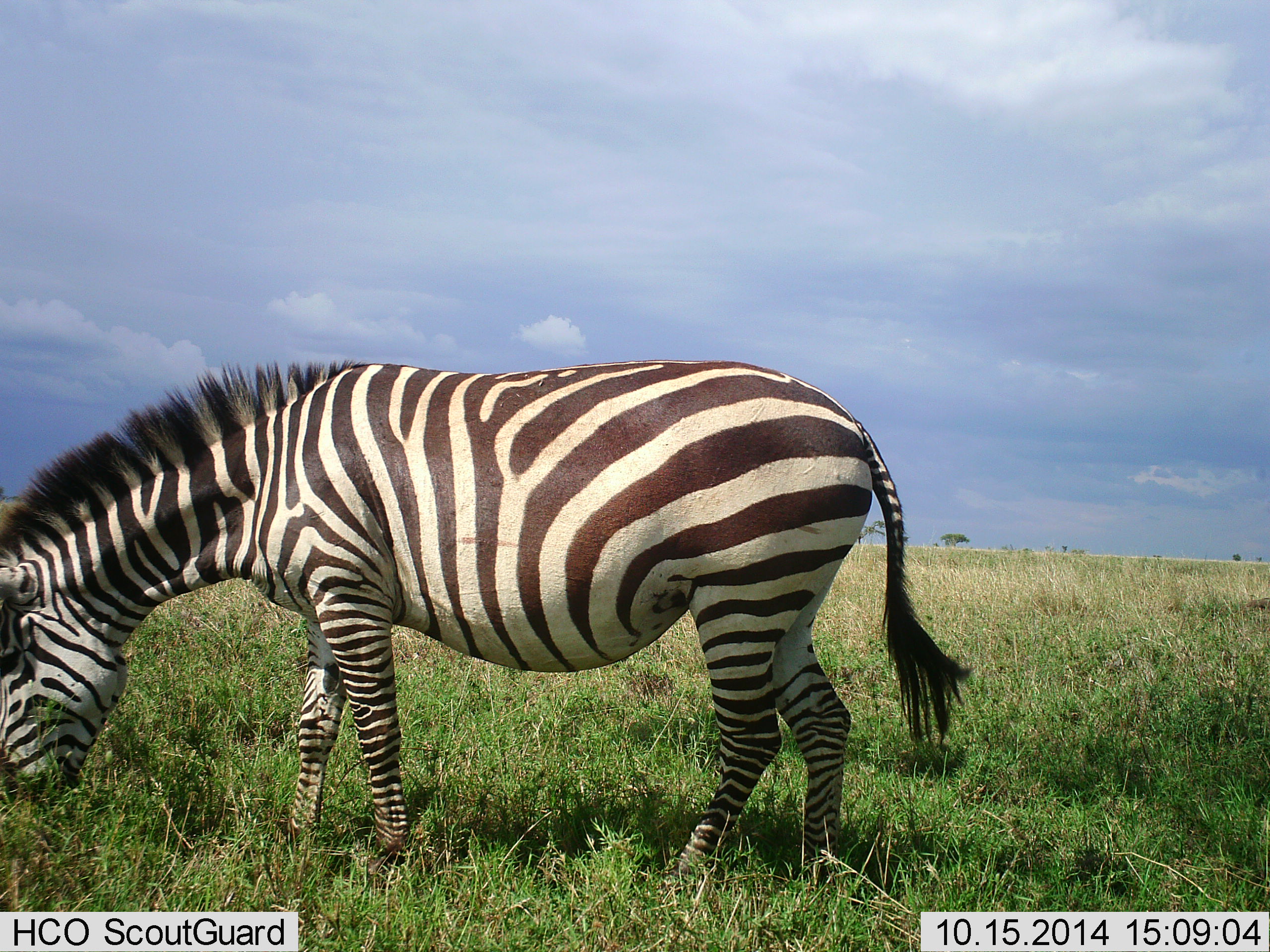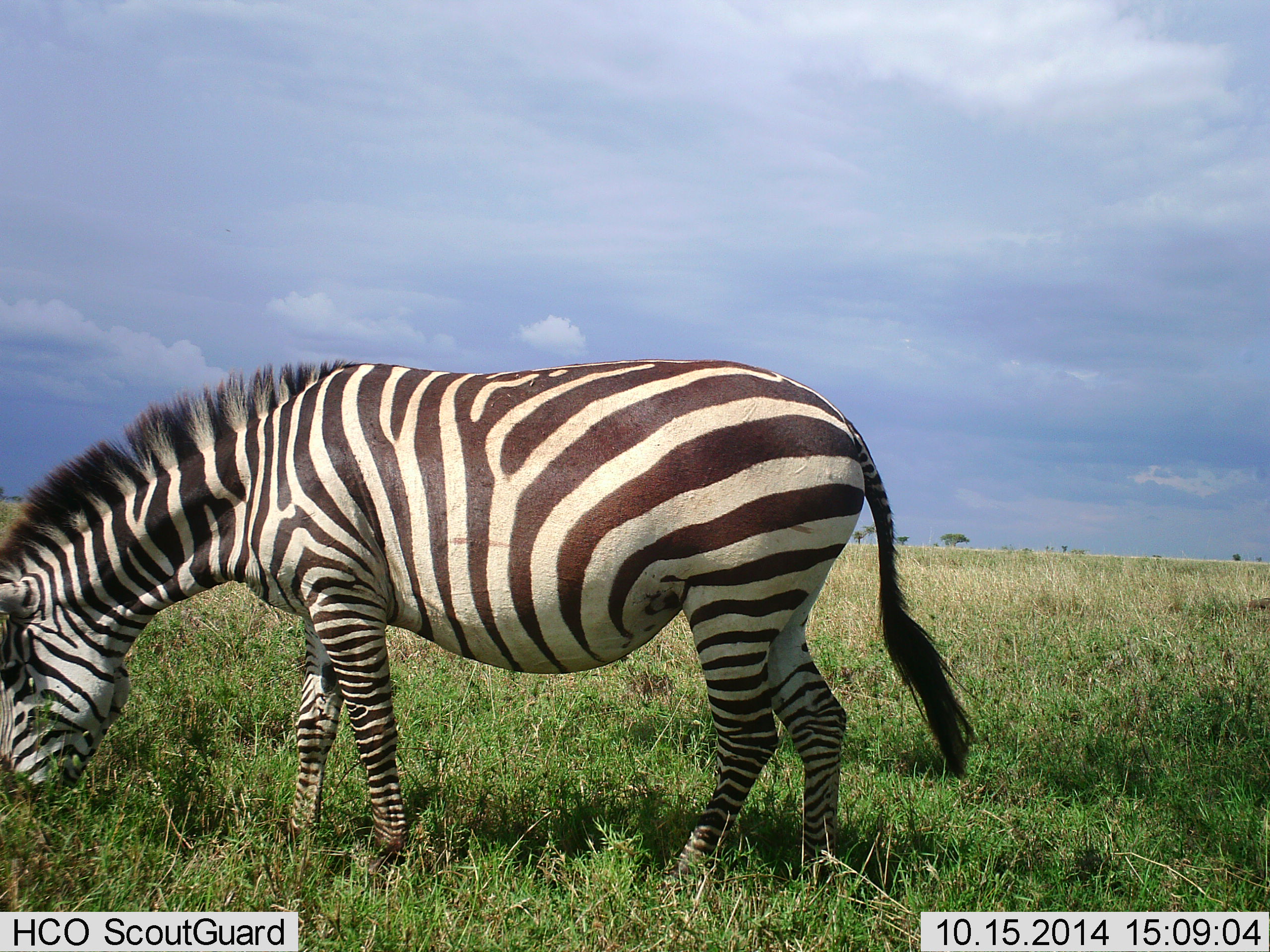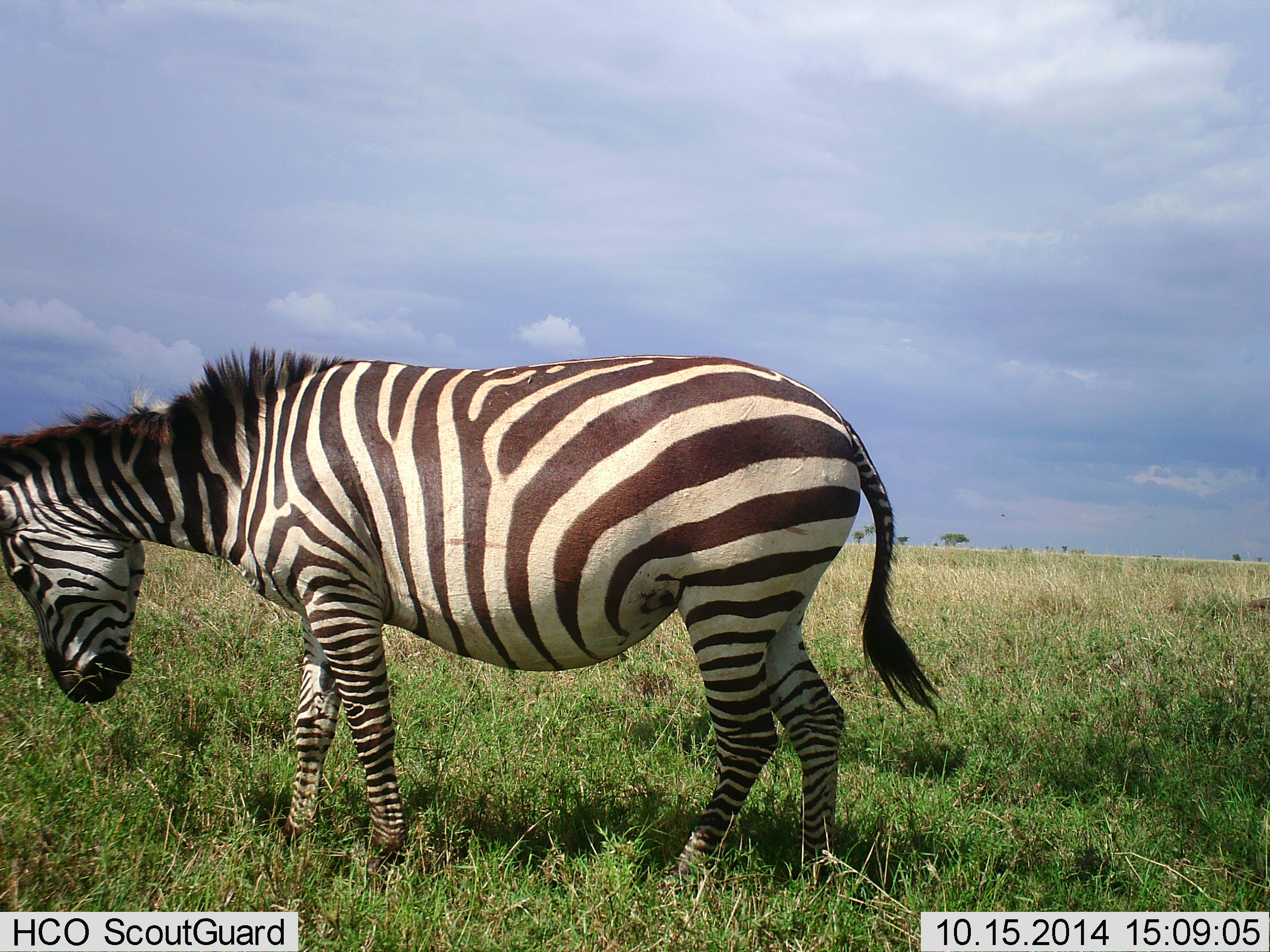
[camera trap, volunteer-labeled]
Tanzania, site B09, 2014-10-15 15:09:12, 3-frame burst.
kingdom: Animalia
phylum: Chordata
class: Mammalia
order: Perissodactyla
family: Equidae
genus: Equus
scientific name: Equus quagga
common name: plains zebra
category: zebra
Zebra (plains zebra) (Equus quagga), count 1. Behavior (volunteer vote fractions): standing 20%, resting 0%, moving 10%, interacting 0%. Young present (vote fraction): 0%. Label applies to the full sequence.